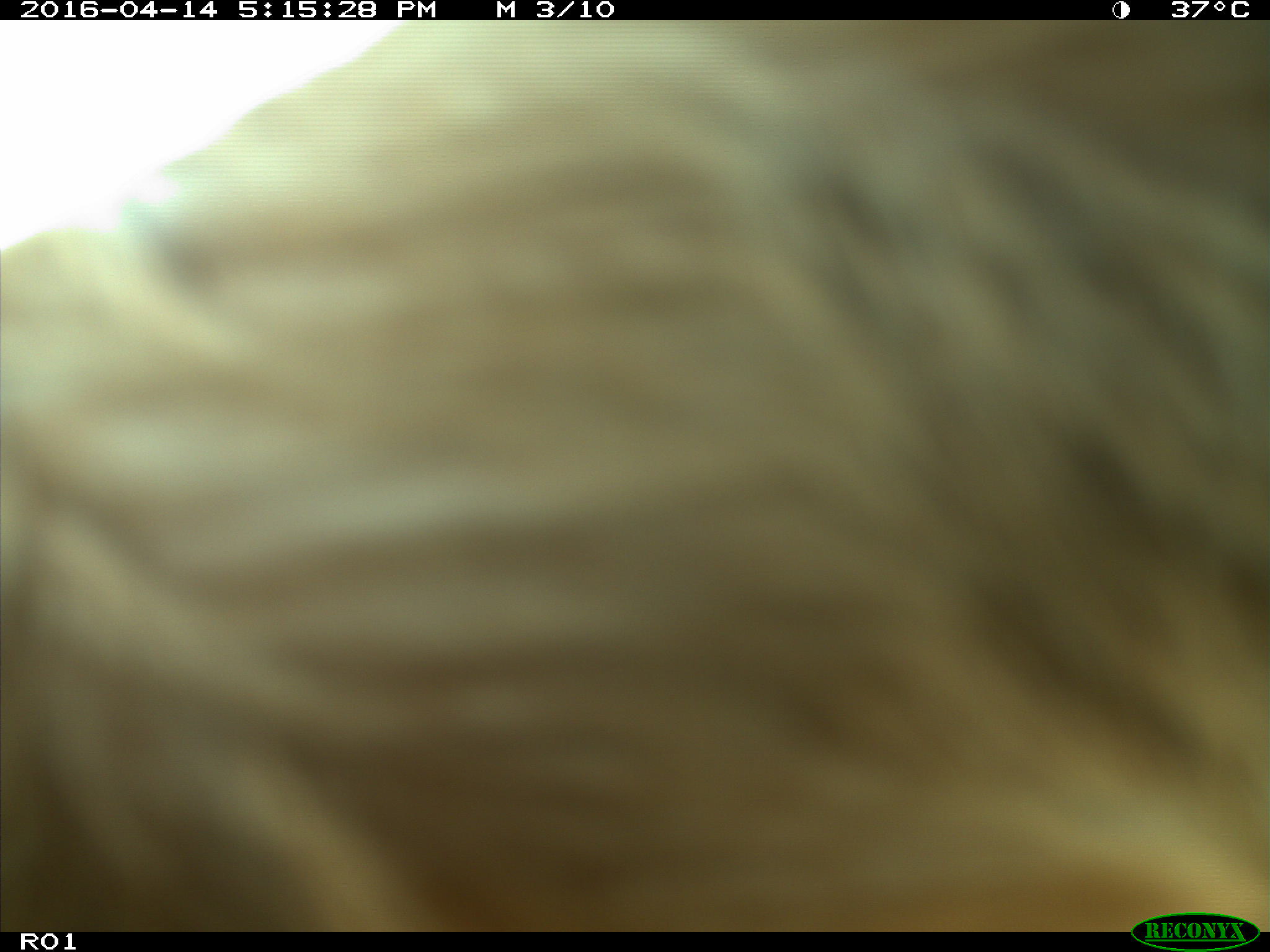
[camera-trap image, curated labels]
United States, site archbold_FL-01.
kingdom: Animalia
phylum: Chordata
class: Mammalia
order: Artiodactyla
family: Bovidae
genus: Bos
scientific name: Bos taurus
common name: domestic cow